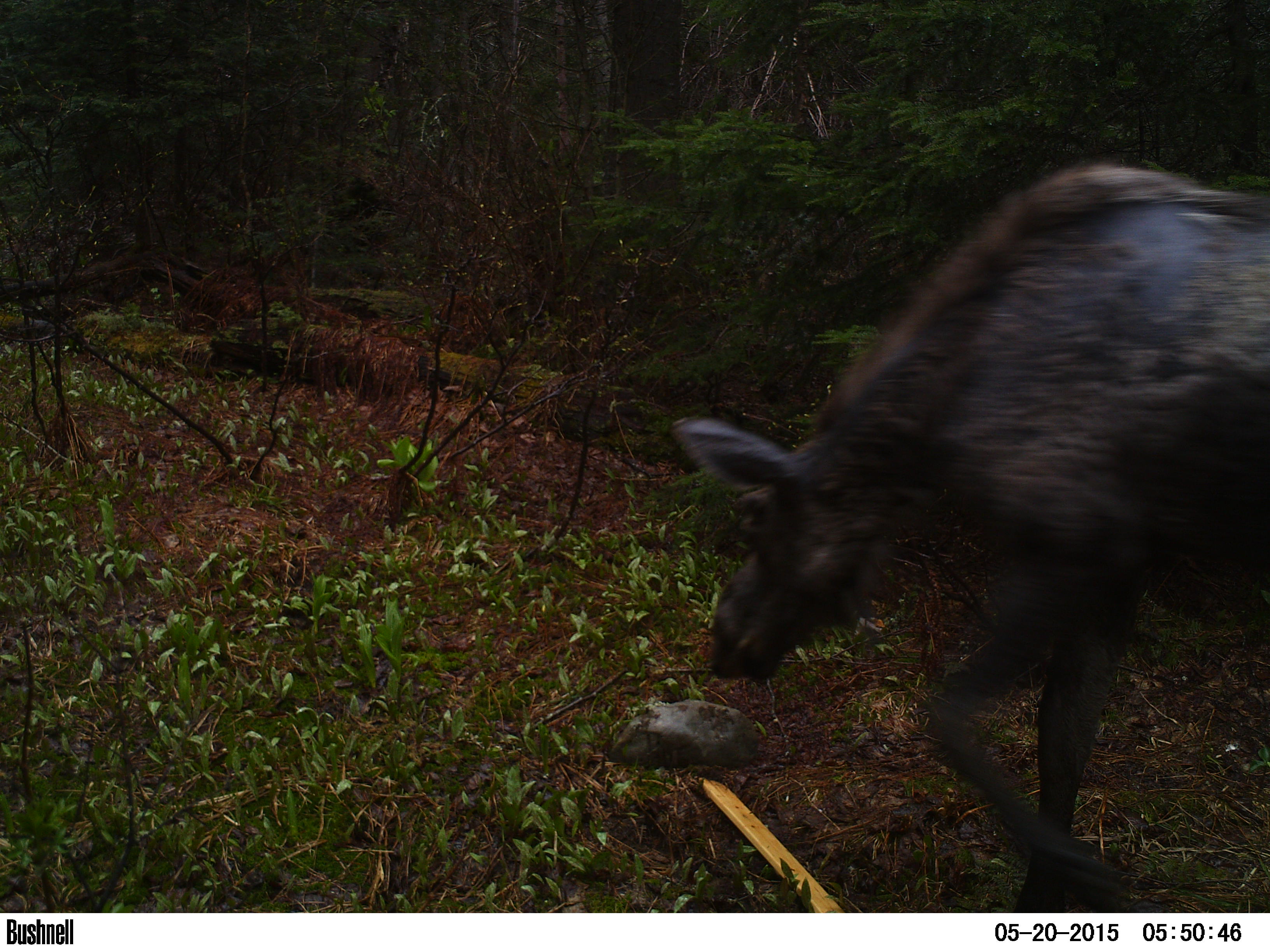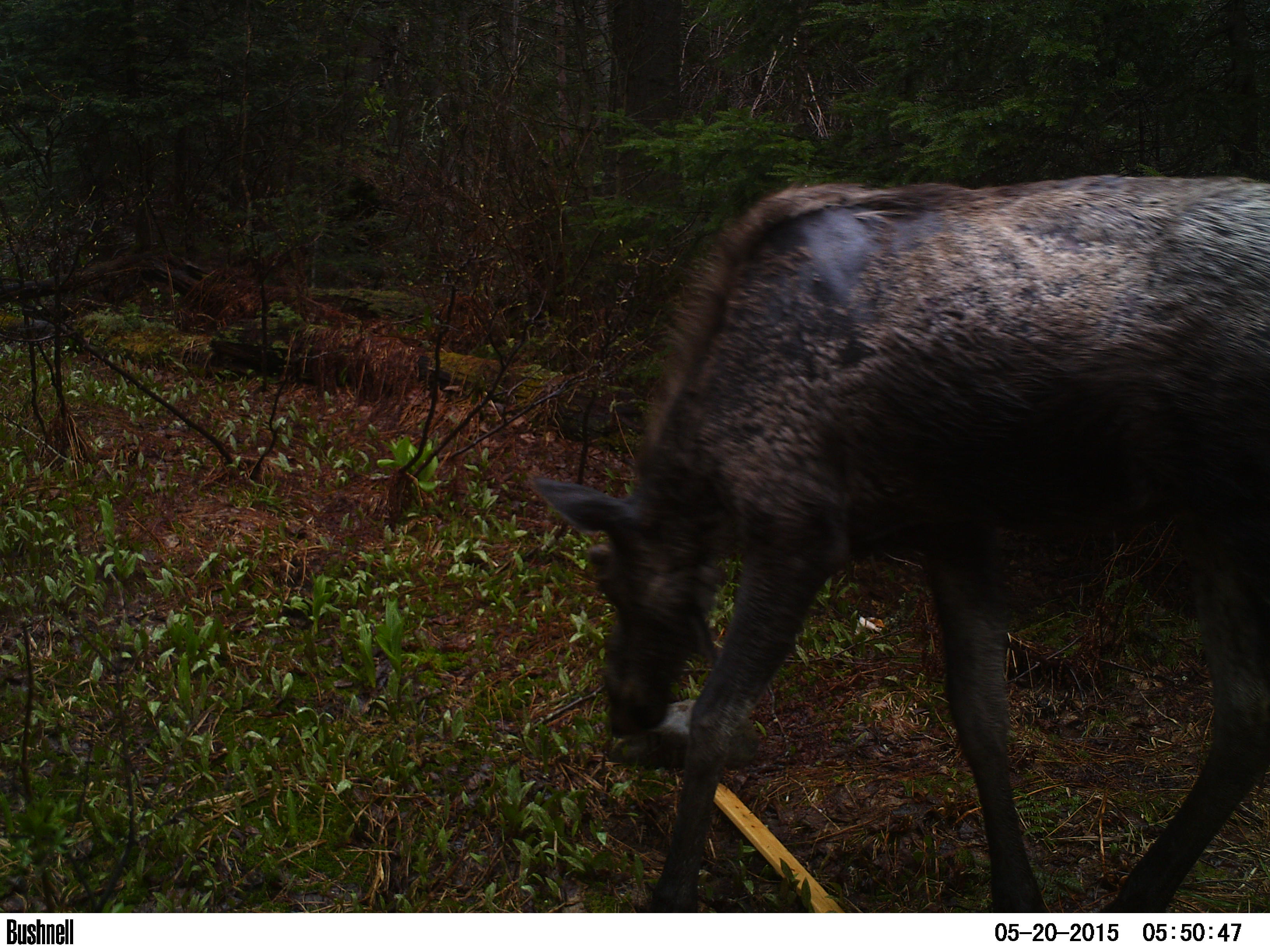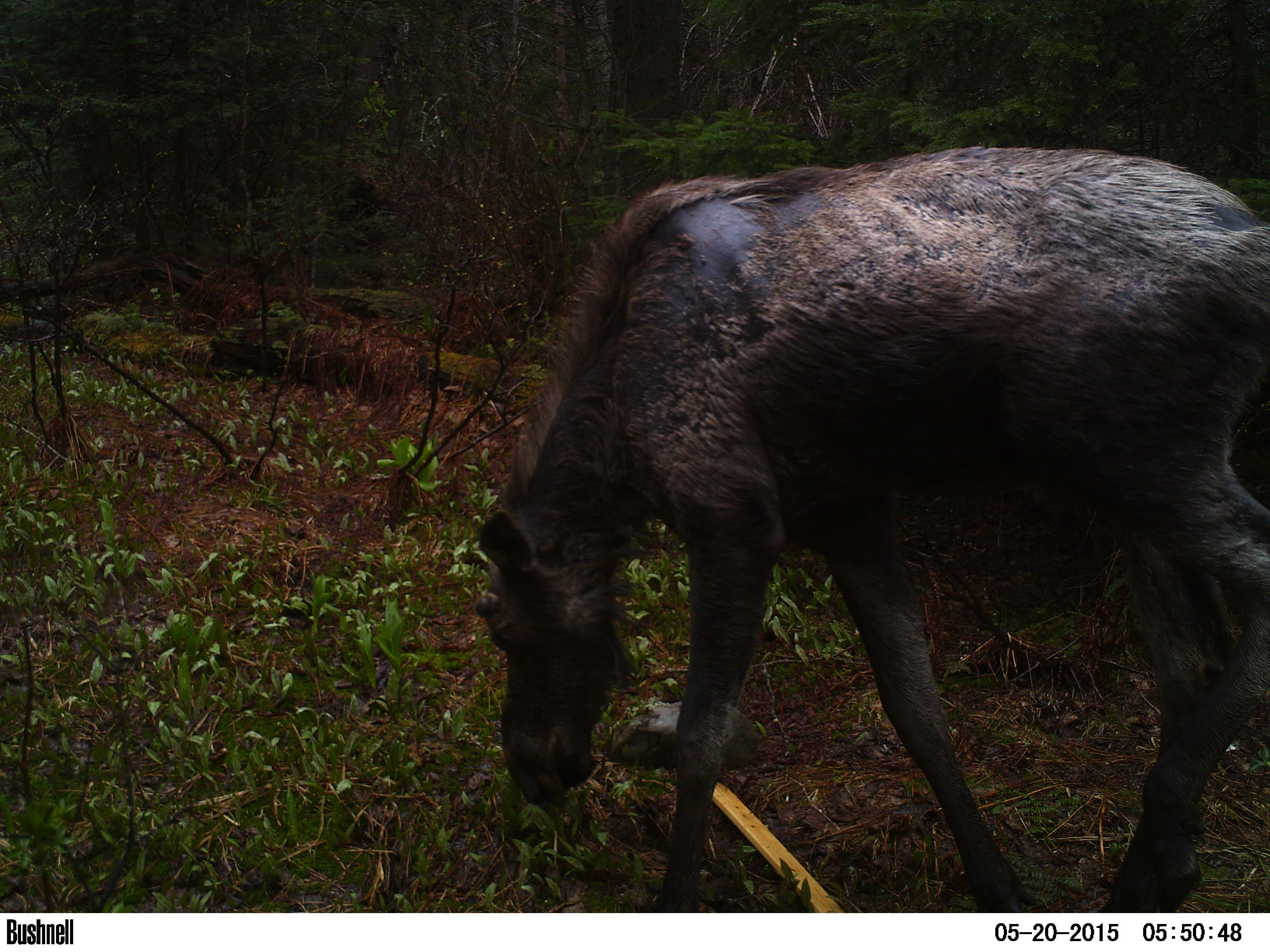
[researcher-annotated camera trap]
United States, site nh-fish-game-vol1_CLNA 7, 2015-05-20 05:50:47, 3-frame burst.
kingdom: Animalia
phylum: Chordata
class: Mammalia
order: Artiodactyla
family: Cervidae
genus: Alces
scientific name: Alces alces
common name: moose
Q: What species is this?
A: Moose (Alces alces).